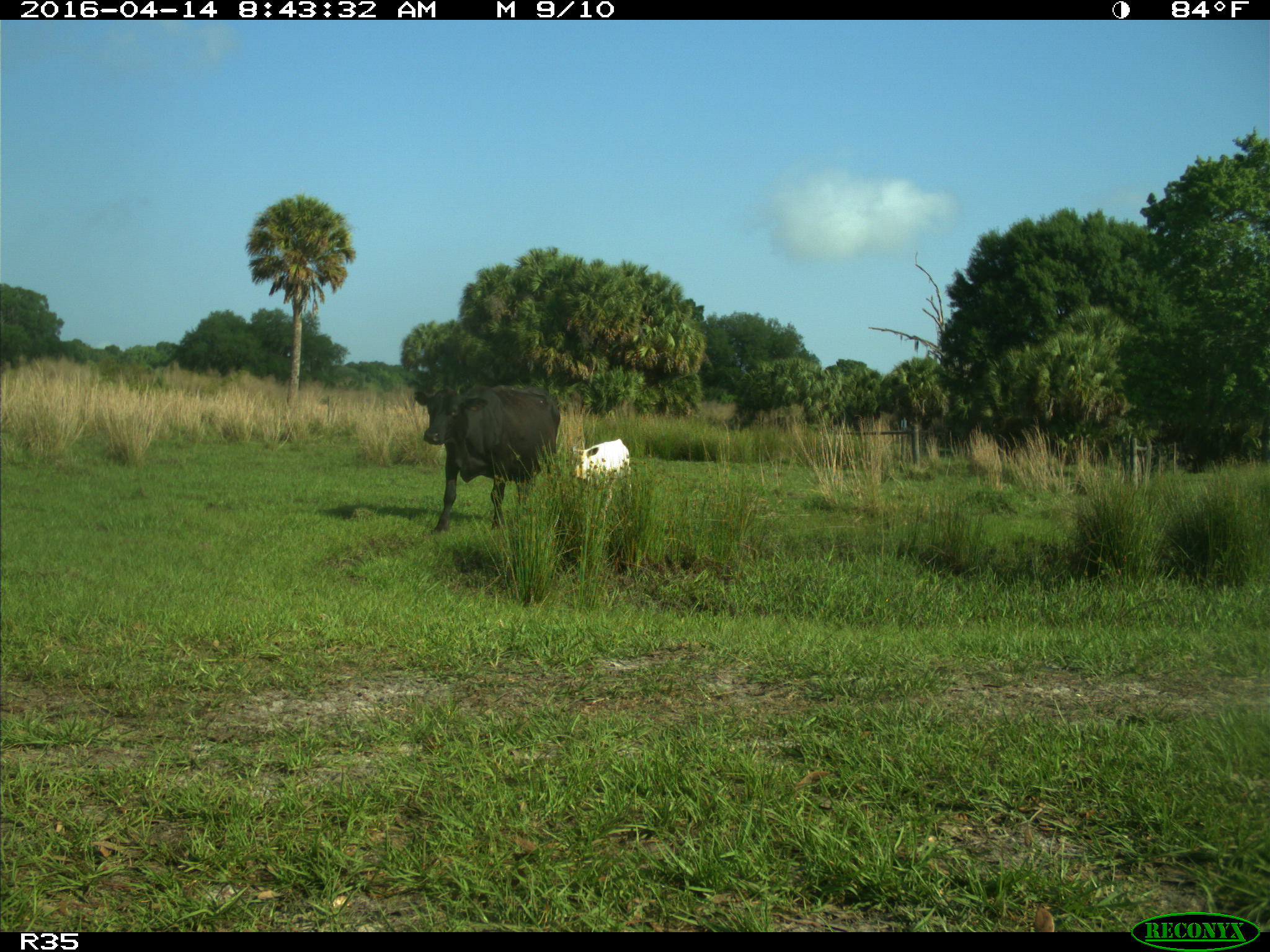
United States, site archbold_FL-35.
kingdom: Animalia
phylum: Chordata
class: Mammalia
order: Artiodactyla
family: Bovidae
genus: Bos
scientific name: Bos taurus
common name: domestic cow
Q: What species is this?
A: Bos taurus (domestic cow).